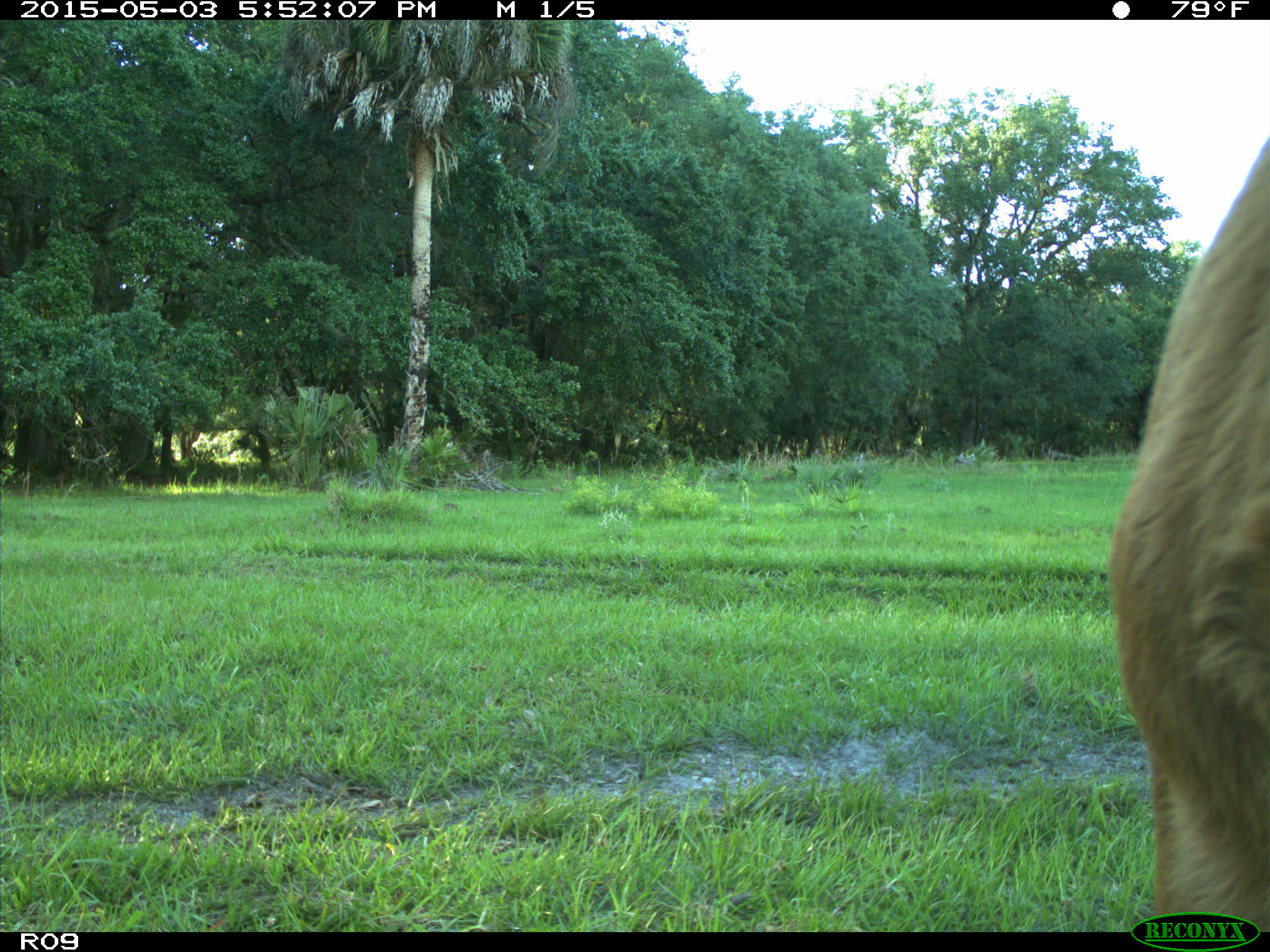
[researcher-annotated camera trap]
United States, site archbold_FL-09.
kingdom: Animalia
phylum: Chordata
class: Mammalia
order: Artiodactyla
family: Bovidae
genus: Bos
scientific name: Bos taurus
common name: domestic cow